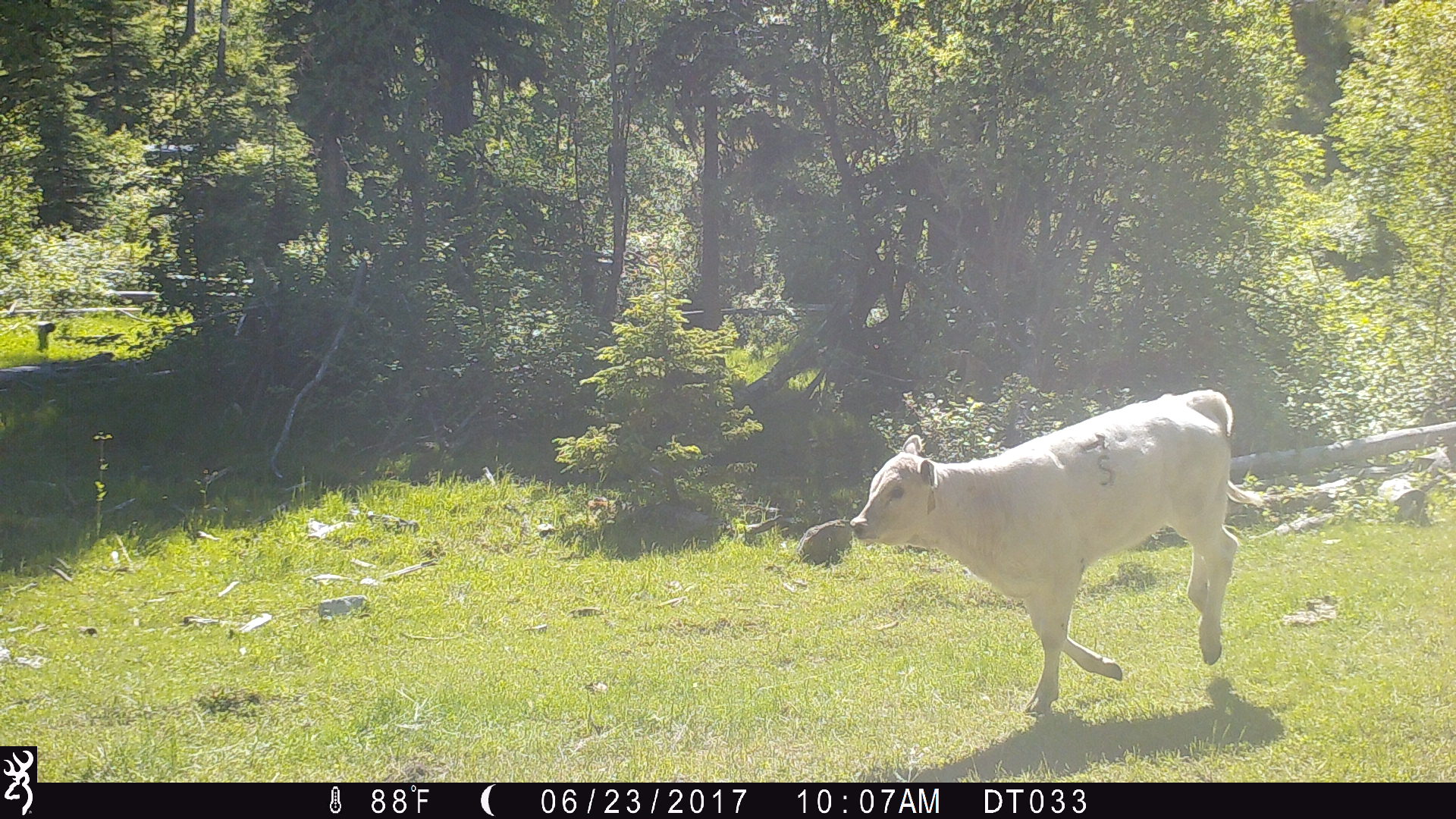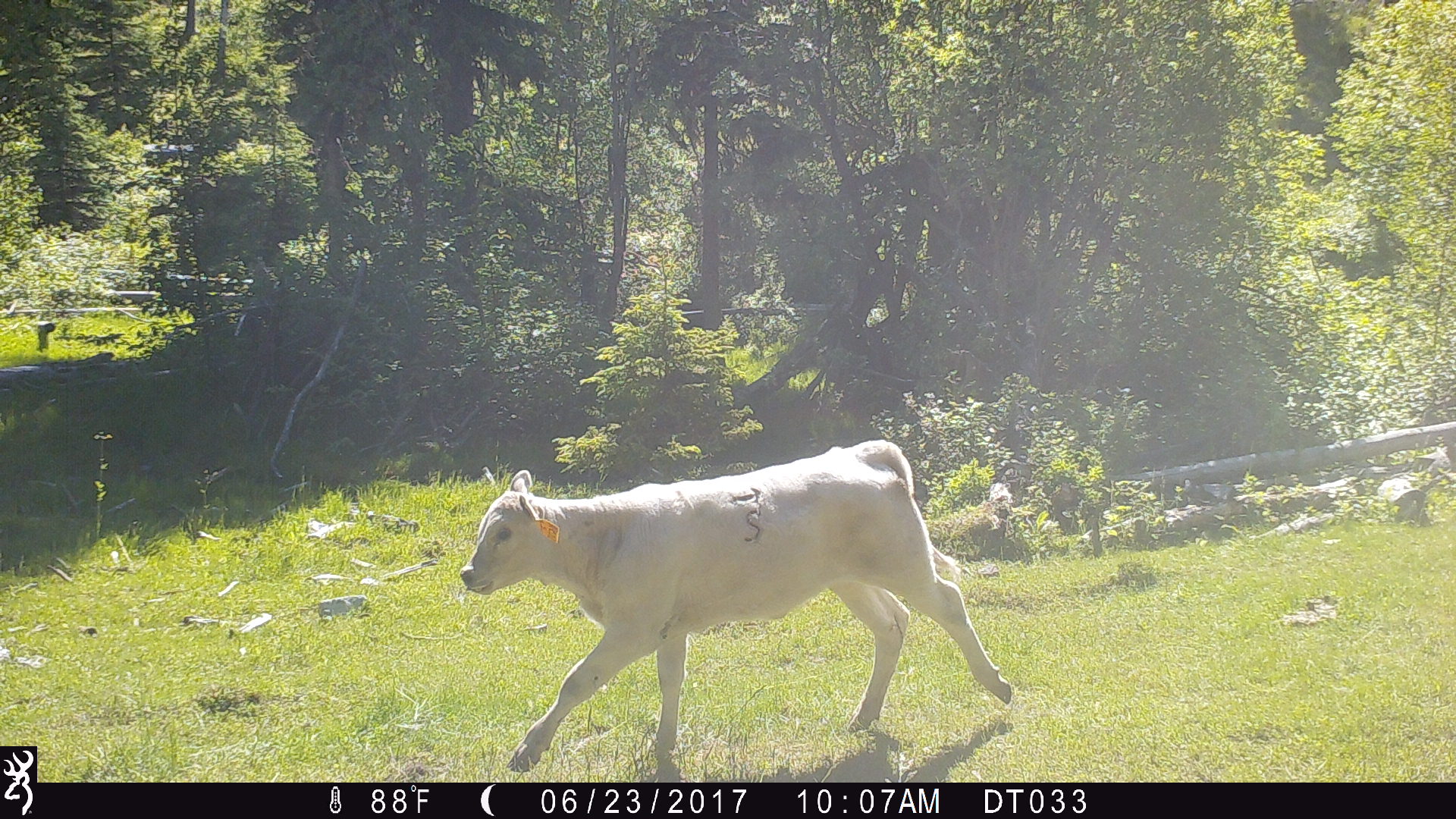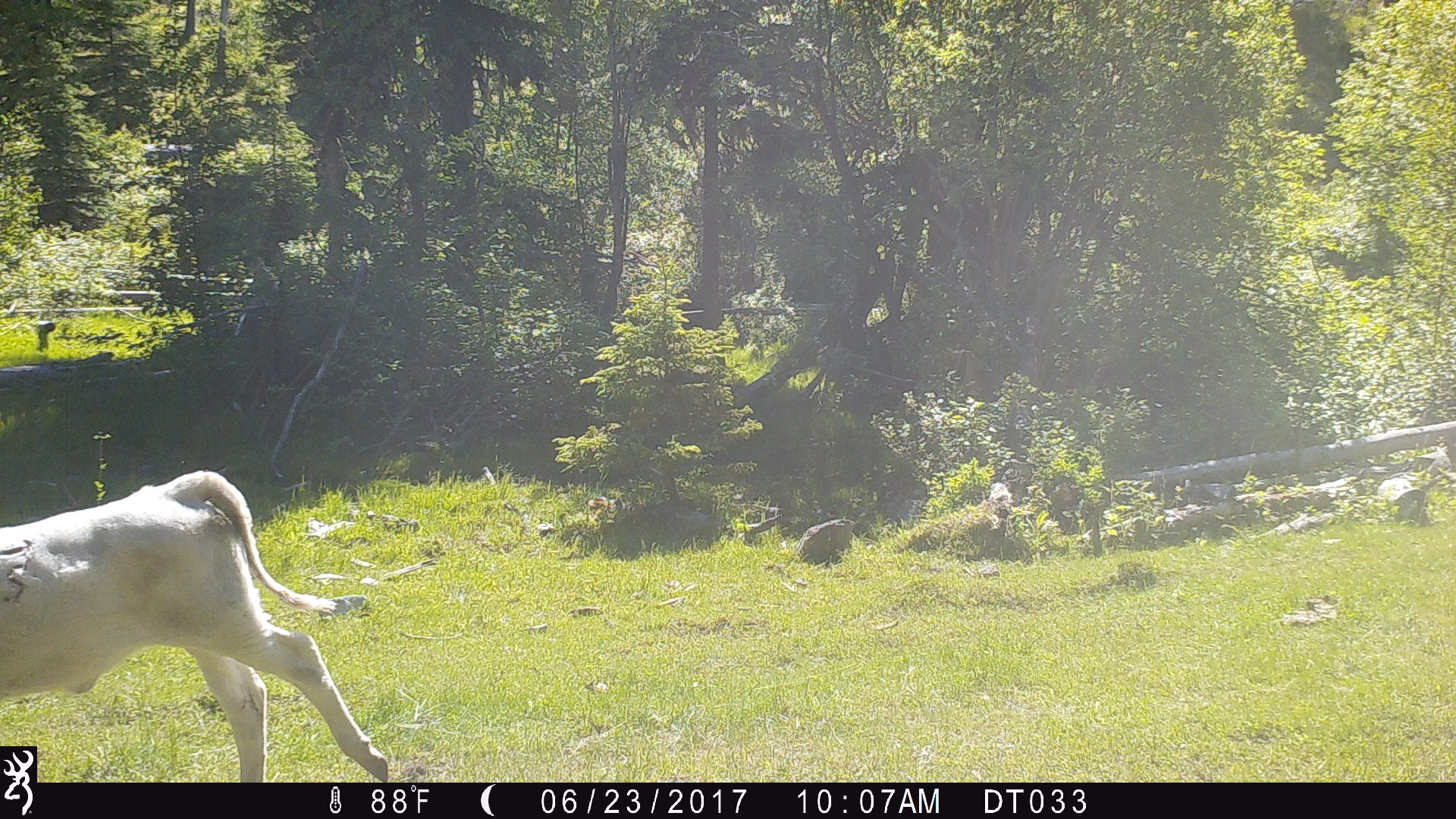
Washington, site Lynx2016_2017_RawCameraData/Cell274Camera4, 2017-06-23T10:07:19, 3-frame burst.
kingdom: Animalia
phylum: Chordata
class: Mammalia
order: Artiodactyla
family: Bovidae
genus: Bos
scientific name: Bos taurus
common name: domestic cattle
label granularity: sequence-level